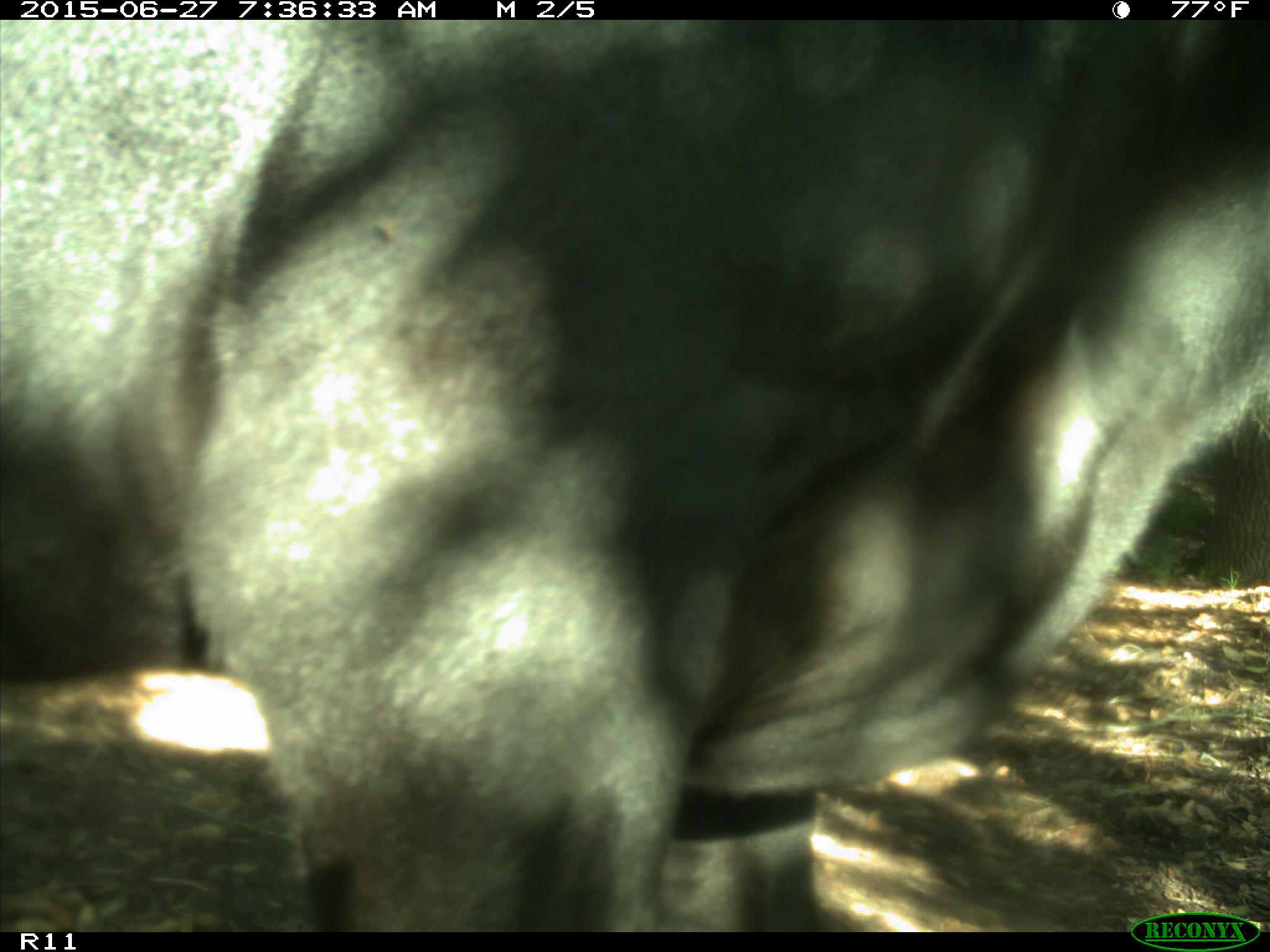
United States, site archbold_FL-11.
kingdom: Animalia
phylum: Chordata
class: Mammalia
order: Artiodactyla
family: Bovidae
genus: Bos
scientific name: Bos taurus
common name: domestic cow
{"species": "Bos taurus (domestic cow)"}